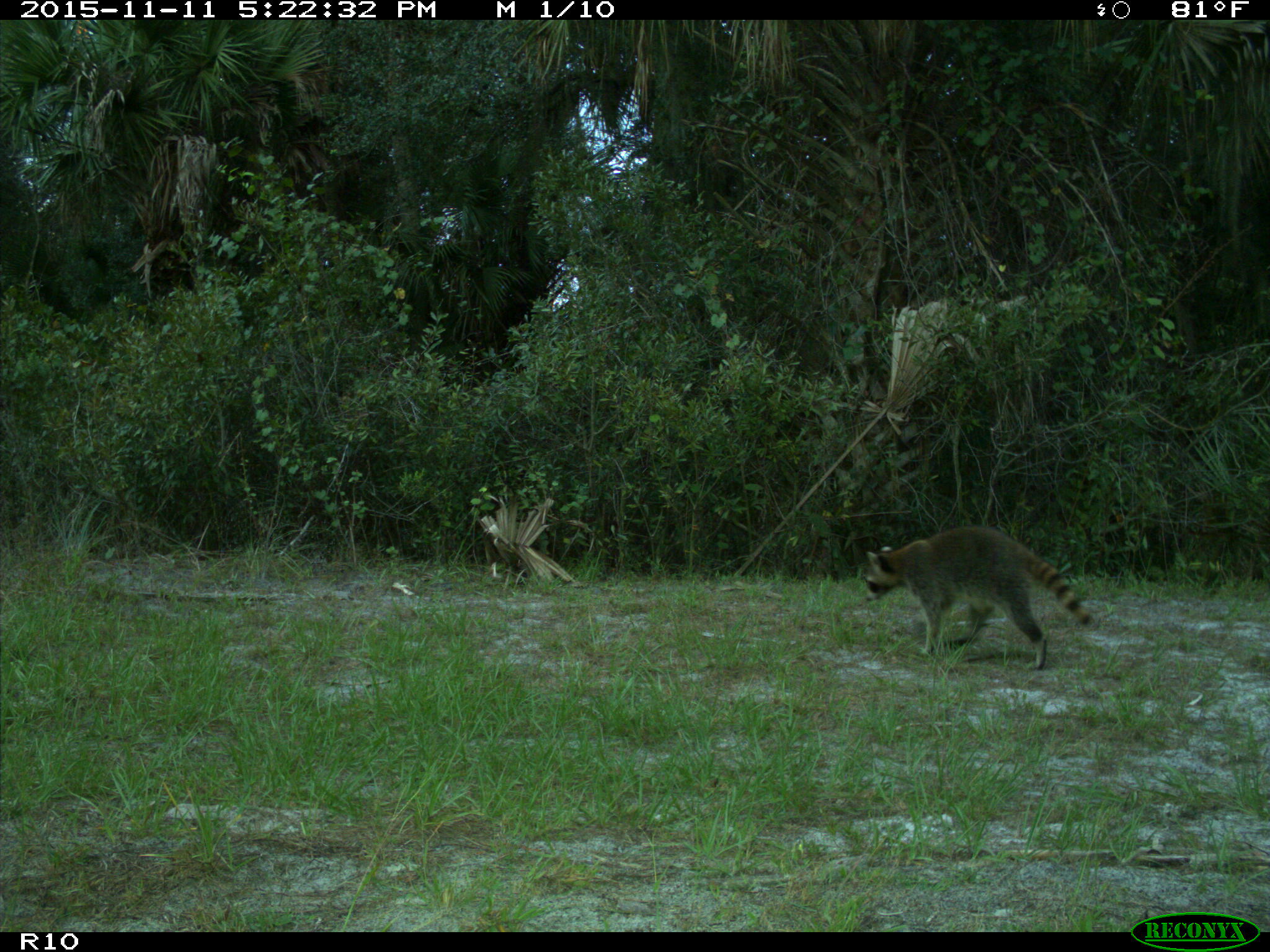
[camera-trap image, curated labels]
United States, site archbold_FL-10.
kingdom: Animalia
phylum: Chordata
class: Mammalia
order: Carnivora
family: Procyonidae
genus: Procyon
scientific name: Procyon lotor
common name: common raccoon